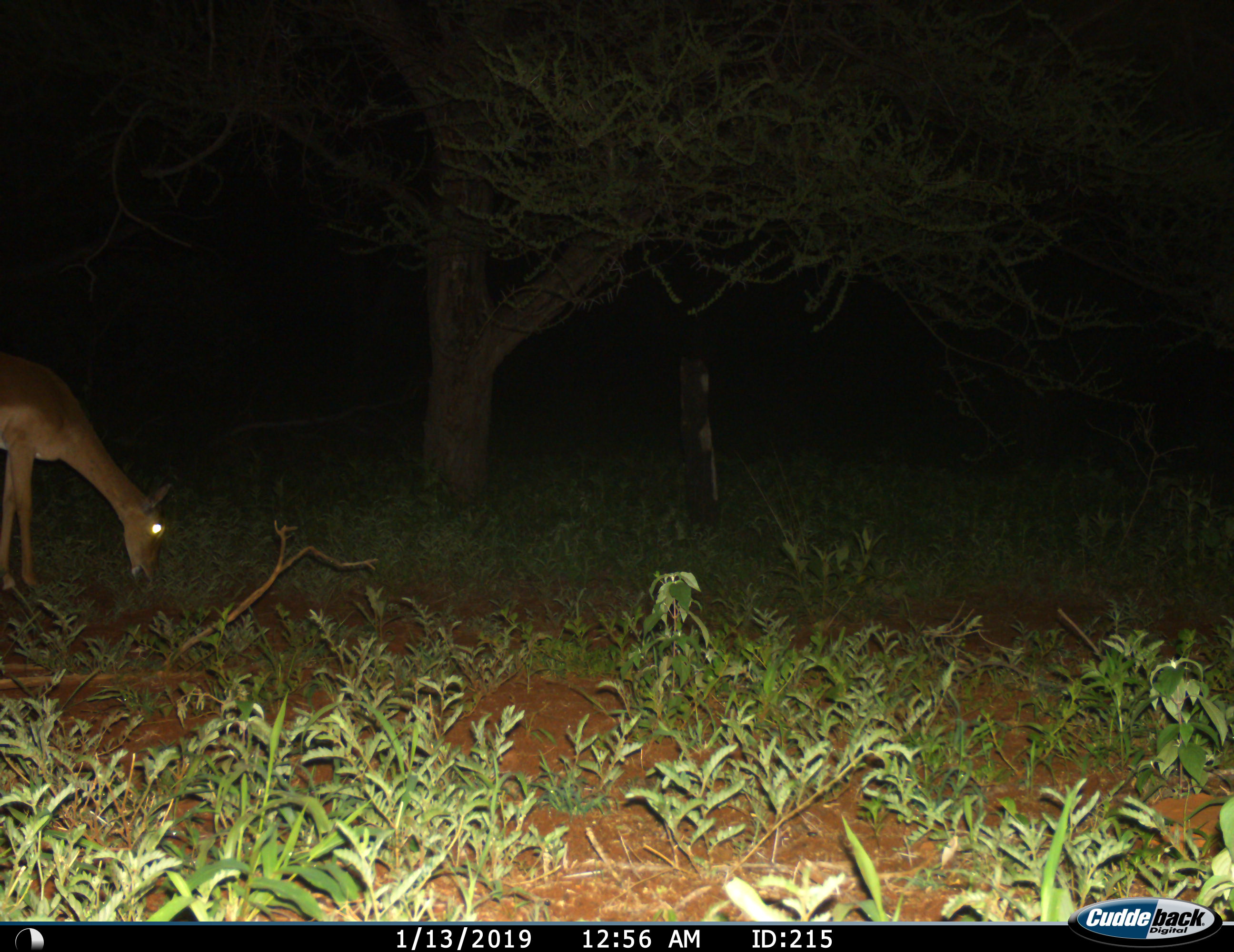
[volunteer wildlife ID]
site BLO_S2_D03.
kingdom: Animalia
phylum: Chordata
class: Mammalia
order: Artiodactyla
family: Bovidae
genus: Aepyceros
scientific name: Aepyceros melampus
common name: impala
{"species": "impala (Aepyceros melampus)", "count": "1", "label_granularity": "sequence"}